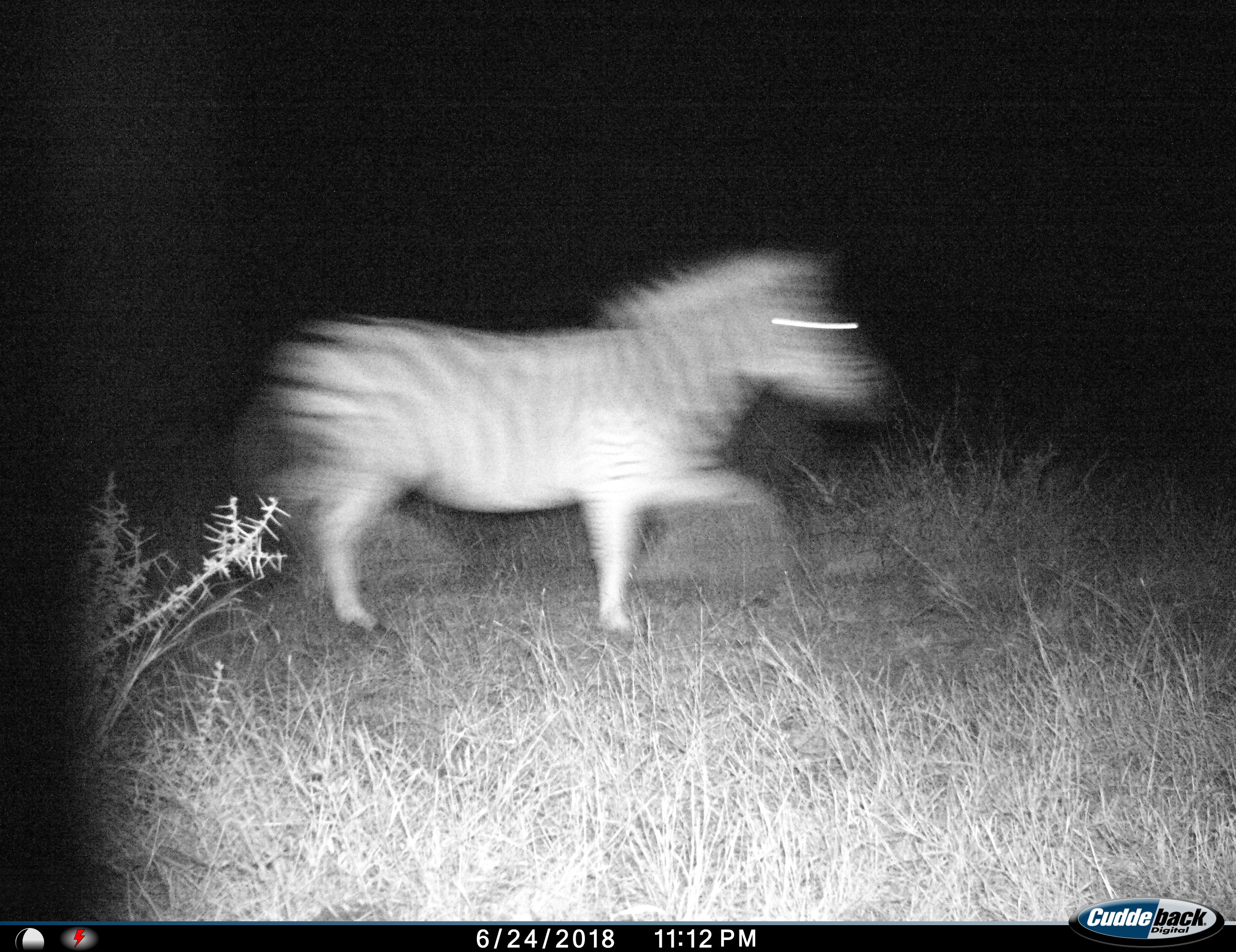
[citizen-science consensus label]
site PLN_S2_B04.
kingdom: Animalia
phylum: Chordata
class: Mammalia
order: Perissodactyla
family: Equidae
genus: Equus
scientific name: Equus quagga burchellii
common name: burchell's zebra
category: zebraburchells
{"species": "zebraburchells (burchell's zebra) (Equus quagga burchellii)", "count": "1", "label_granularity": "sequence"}